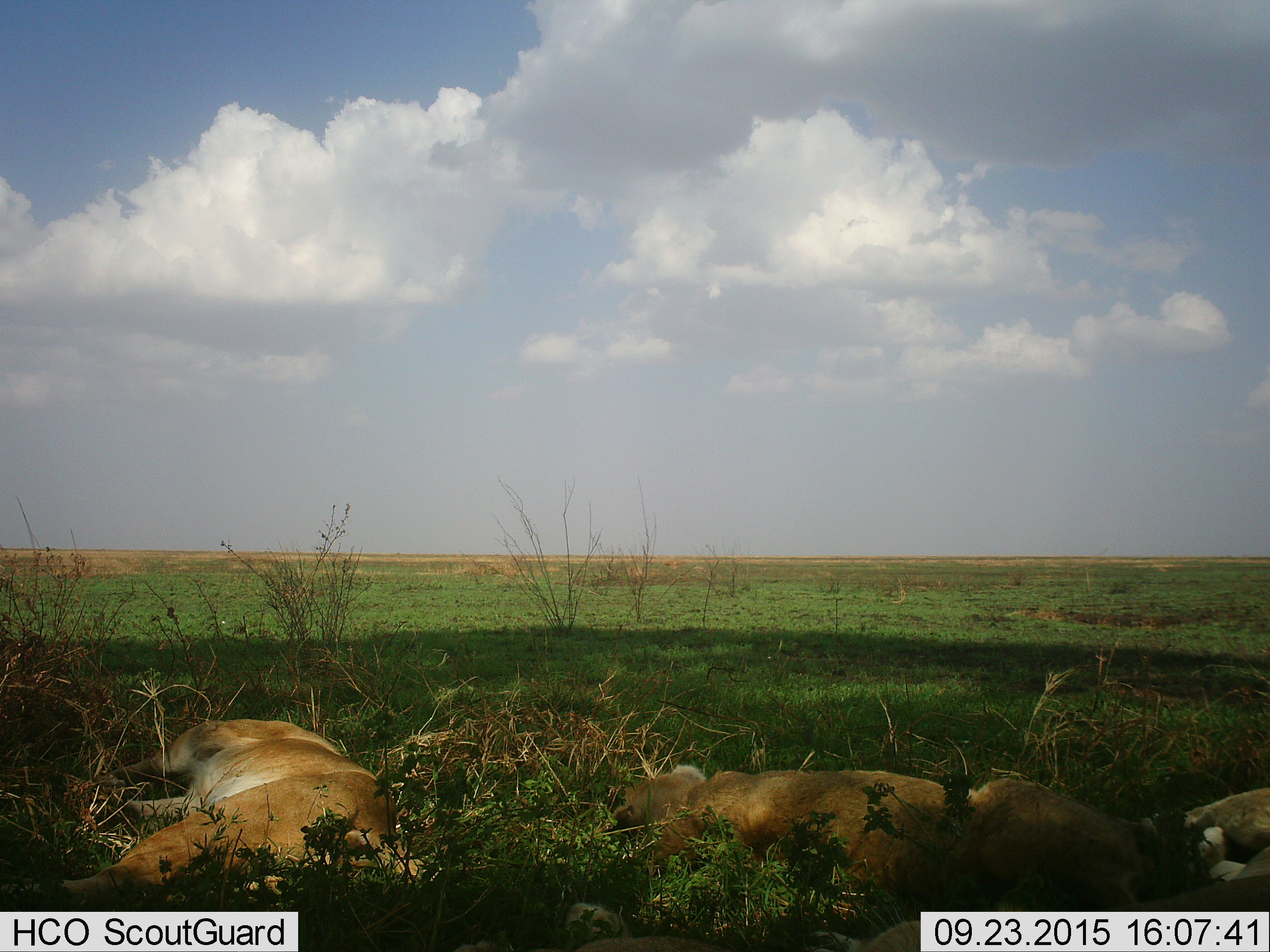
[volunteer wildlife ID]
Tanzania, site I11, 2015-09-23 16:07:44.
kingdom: Animalia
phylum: Chordata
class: Mammalia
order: Carnivora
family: Felidae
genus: Panthera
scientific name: Panthera leo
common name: lion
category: lionfemale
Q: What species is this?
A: Lionfemale (lion) (Panthera leo).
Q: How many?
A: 4.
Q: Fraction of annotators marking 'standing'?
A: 0%.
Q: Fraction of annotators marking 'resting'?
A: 100%.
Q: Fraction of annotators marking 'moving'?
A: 0%.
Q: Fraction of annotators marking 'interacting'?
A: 0%.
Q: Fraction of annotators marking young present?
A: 0%.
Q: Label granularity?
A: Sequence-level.